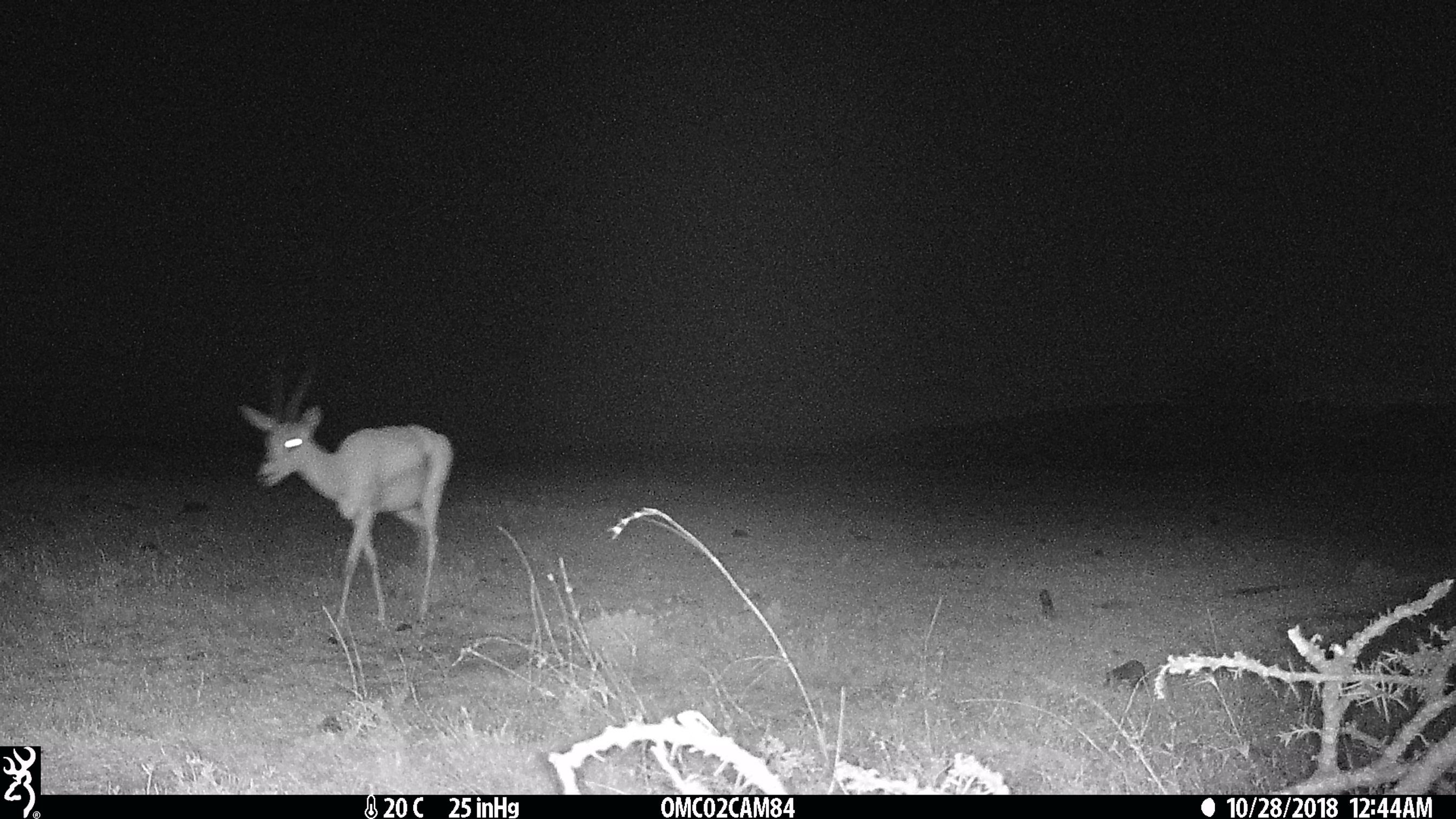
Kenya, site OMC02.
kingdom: Animalia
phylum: Chordata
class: Mammalia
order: Artiodactyla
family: Bovidae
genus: Nanger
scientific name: Nanger granti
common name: grant's gazelle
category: gazelle grants